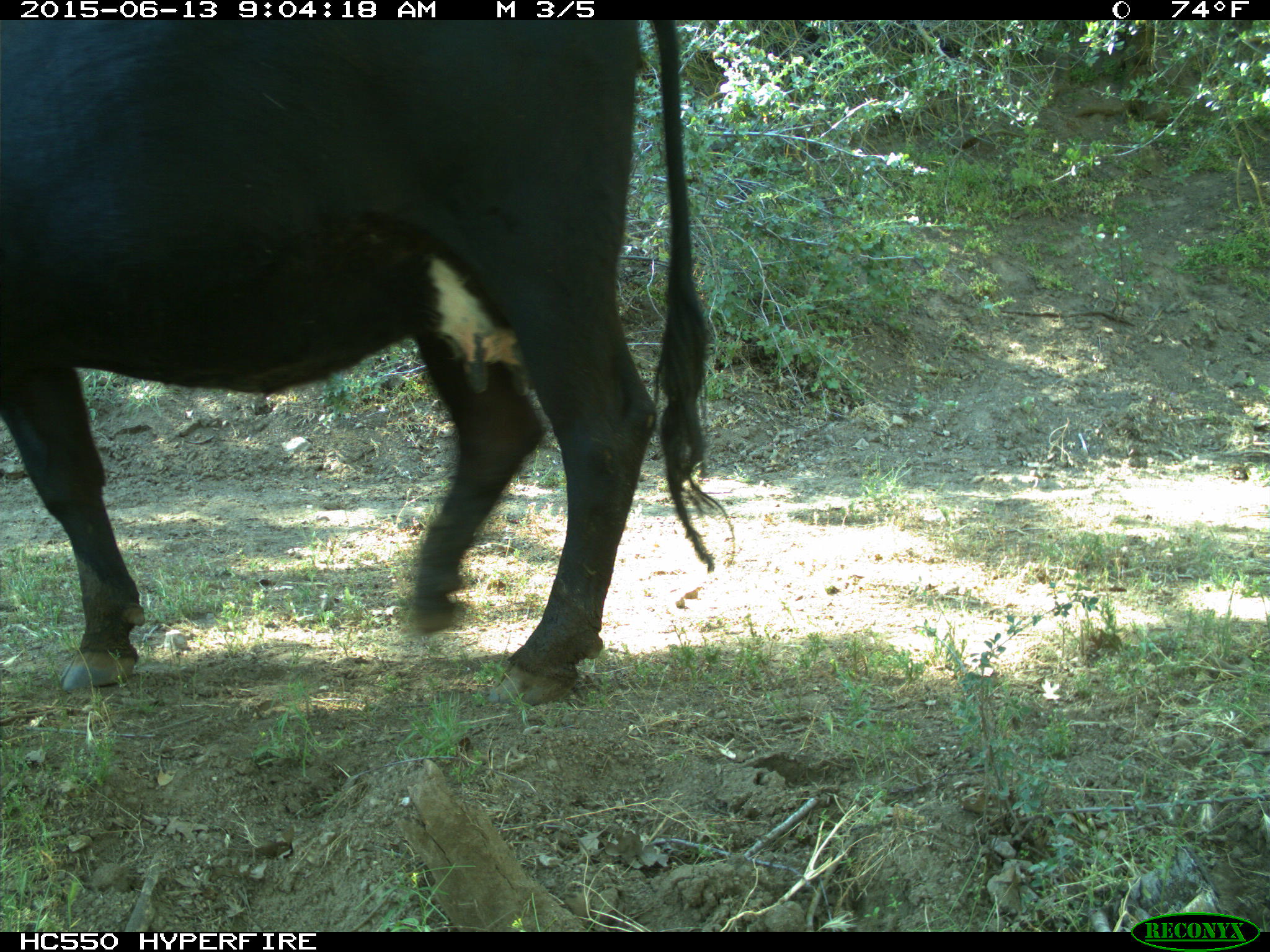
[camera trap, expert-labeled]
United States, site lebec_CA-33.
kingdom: Animalia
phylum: Chordata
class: Mammalia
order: Artiodactyla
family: Bovidae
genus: Bos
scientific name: Bos taurus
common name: domestic cow